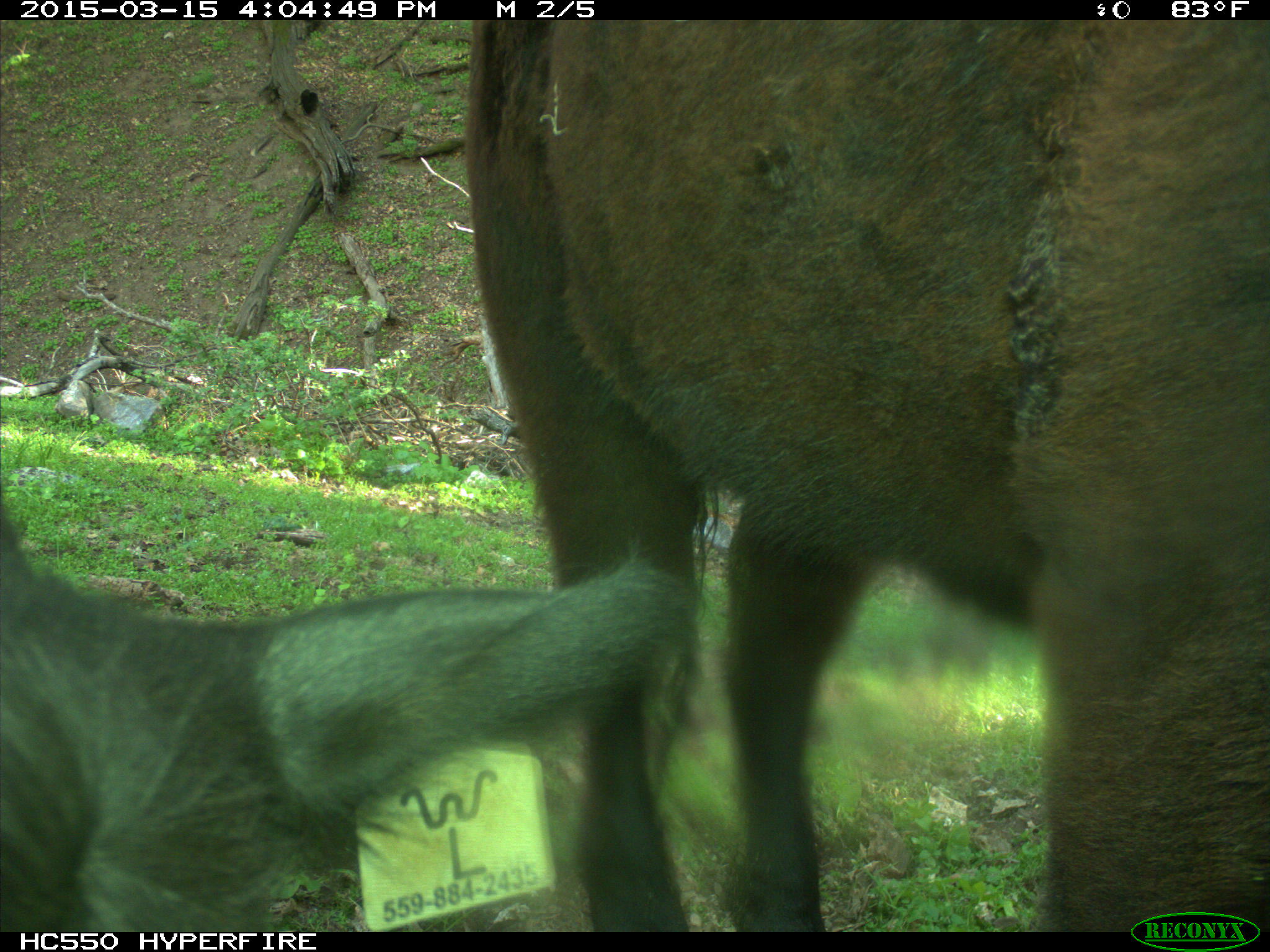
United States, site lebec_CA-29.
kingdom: Animalia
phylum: Chordata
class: Mammalia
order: Artiodactyla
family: Bovidae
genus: Bos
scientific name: Bos taurus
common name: domestic cow